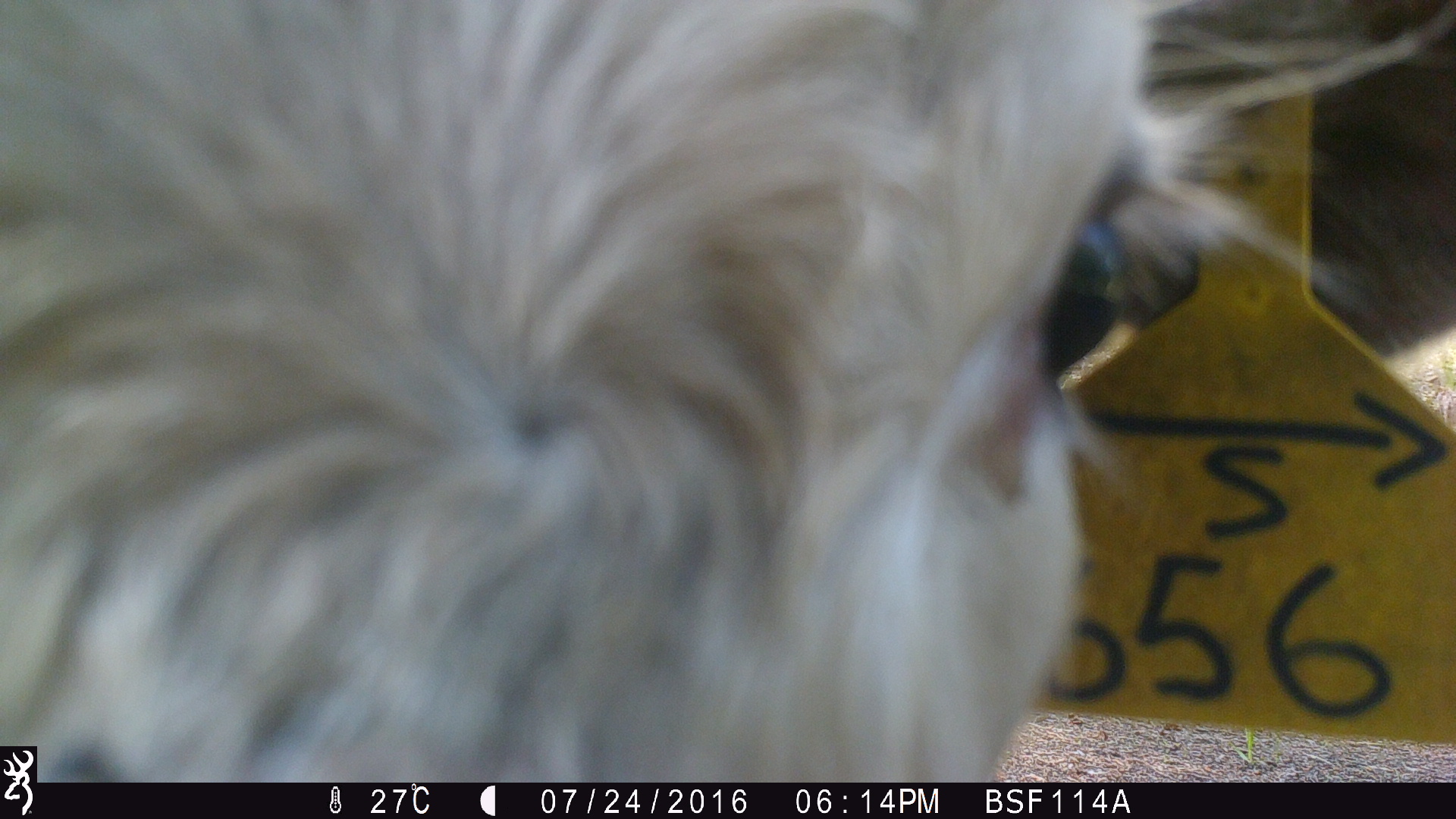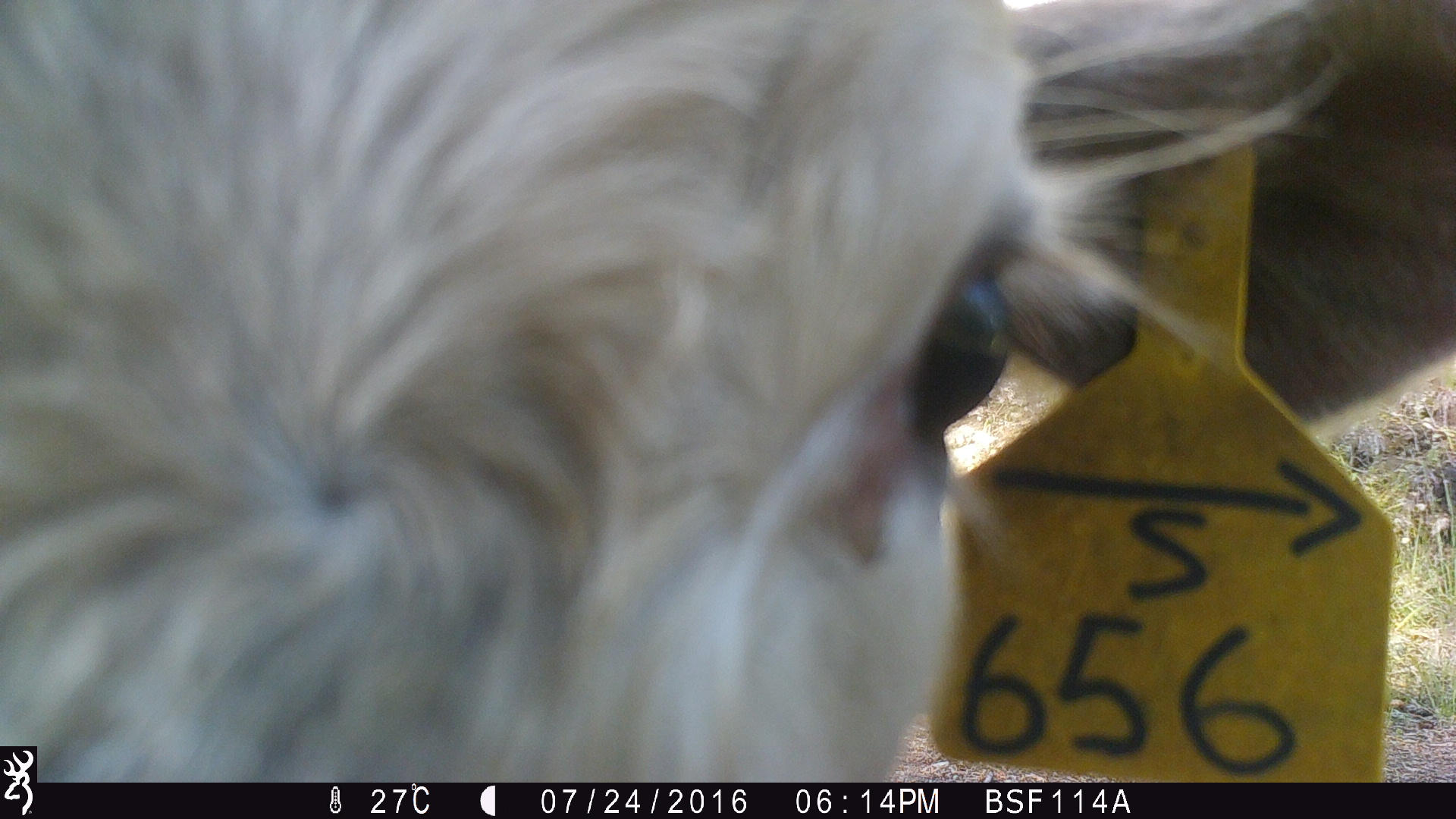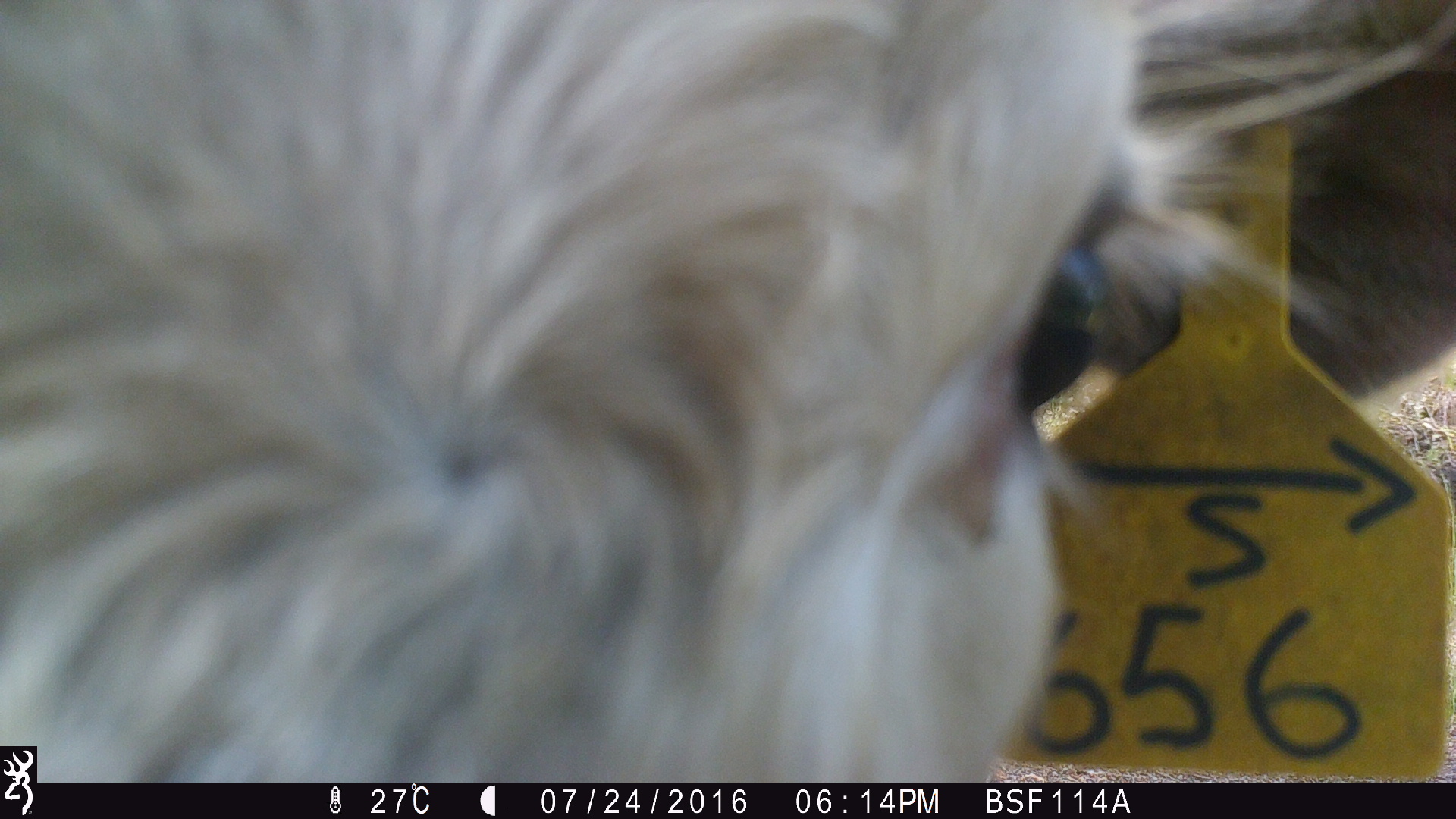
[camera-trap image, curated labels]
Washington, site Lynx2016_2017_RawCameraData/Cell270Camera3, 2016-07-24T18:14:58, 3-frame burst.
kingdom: Animalia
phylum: Chordata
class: Mammalia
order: Artiodactyla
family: Bovidae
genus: Bos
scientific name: Bos taurus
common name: domestic cattle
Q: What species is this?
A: Domestic cattle (Bos taurus).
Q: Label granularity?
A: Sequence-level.